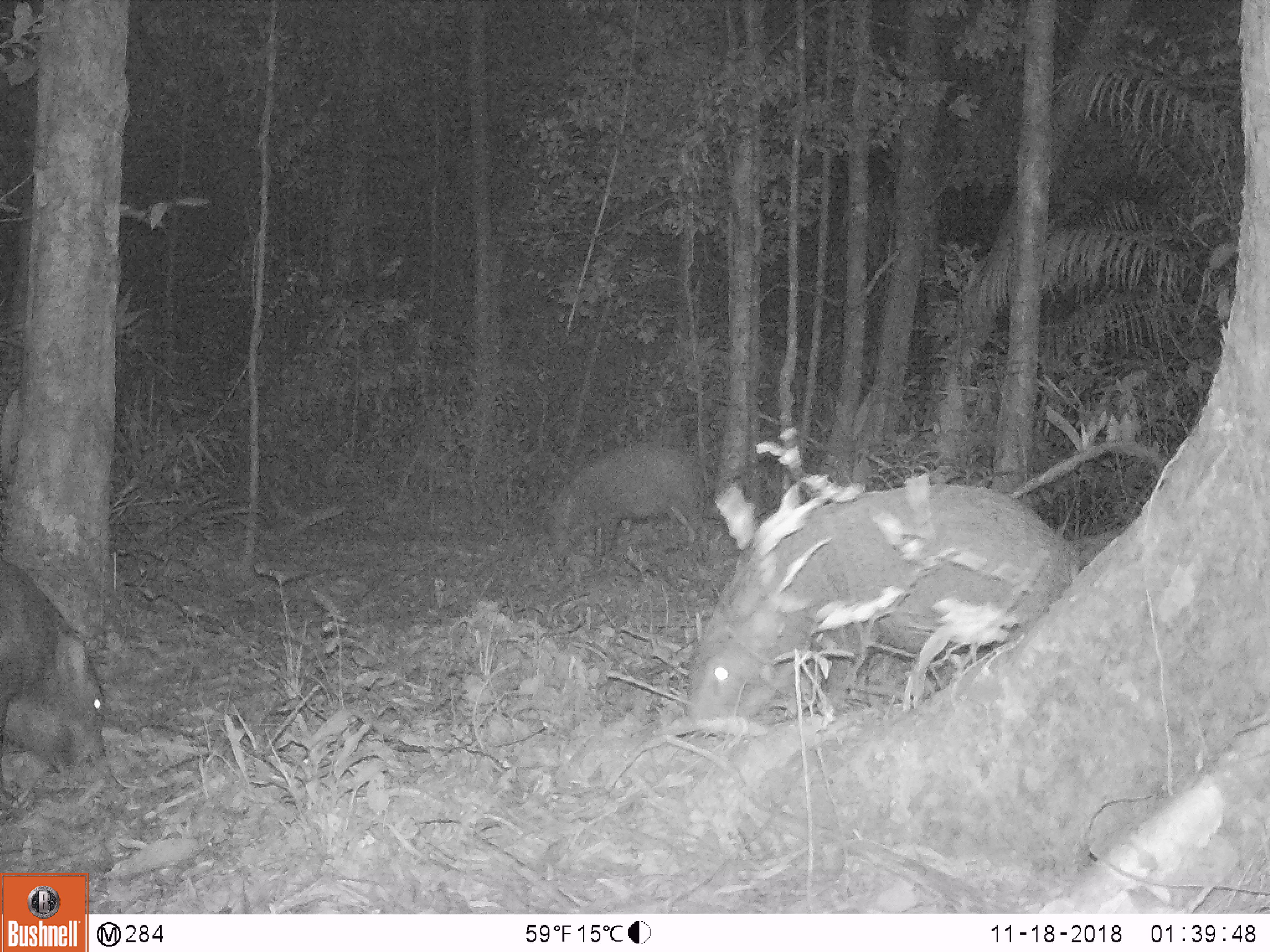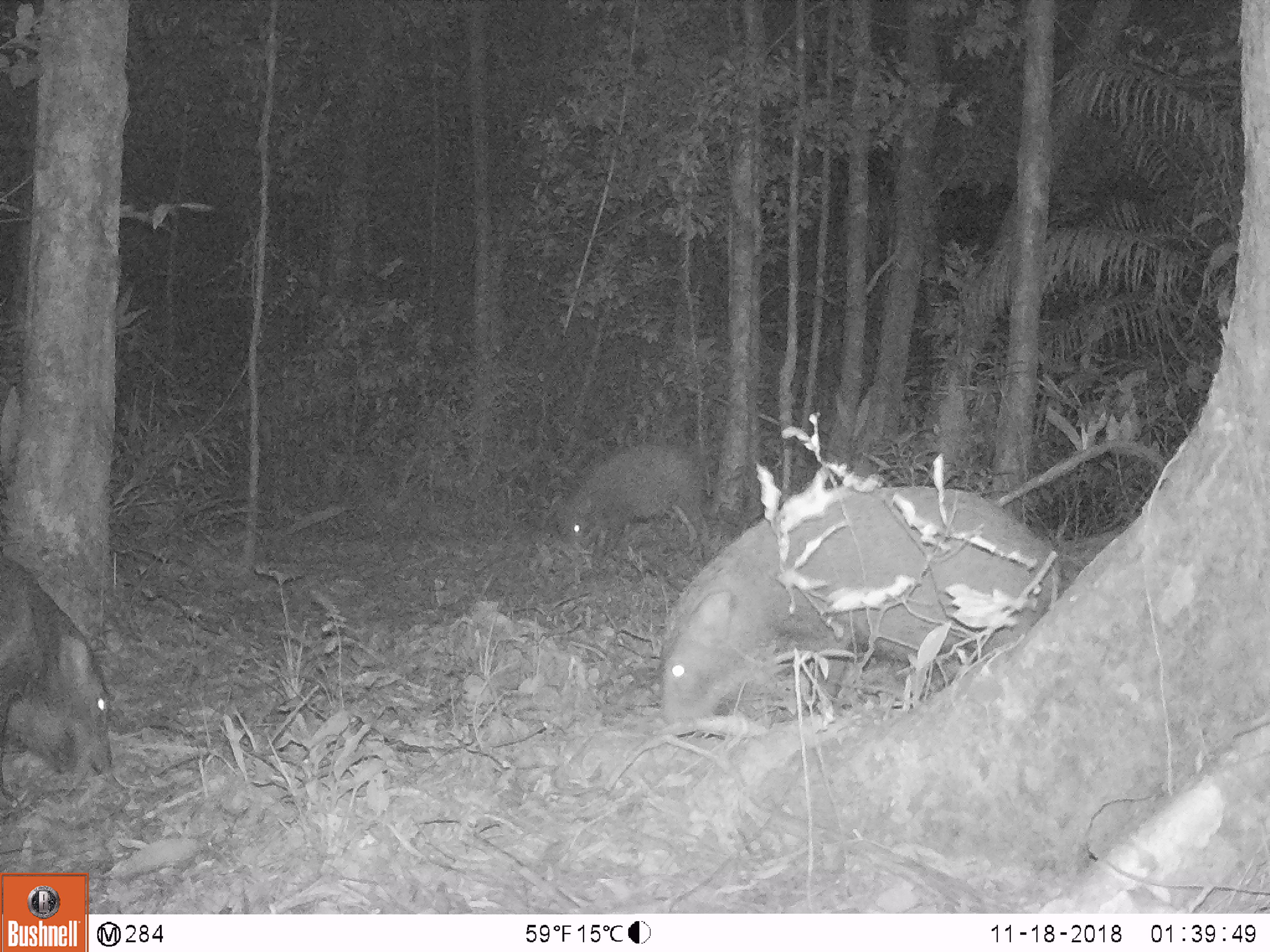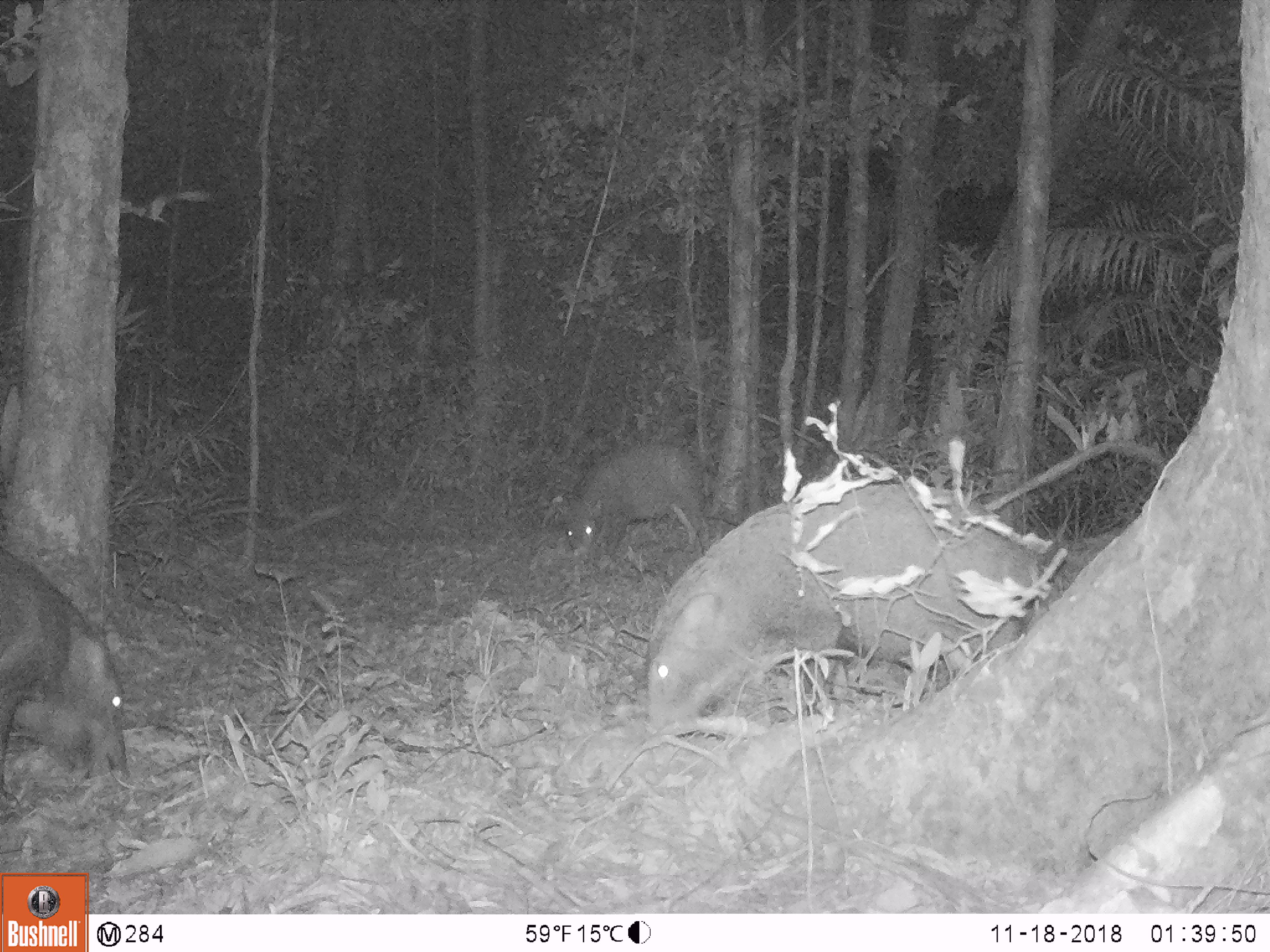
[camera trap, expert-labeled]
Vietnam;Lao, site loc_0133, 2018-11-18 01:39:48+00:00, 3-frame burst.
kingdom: Animalia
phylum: Chordata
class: Mammalia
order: Artiodactyla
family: Suidae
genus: Sus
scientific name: Sus scrofa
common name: eurasian wild pig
Eurasian wild pig (Sus scrofa). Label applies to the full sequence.